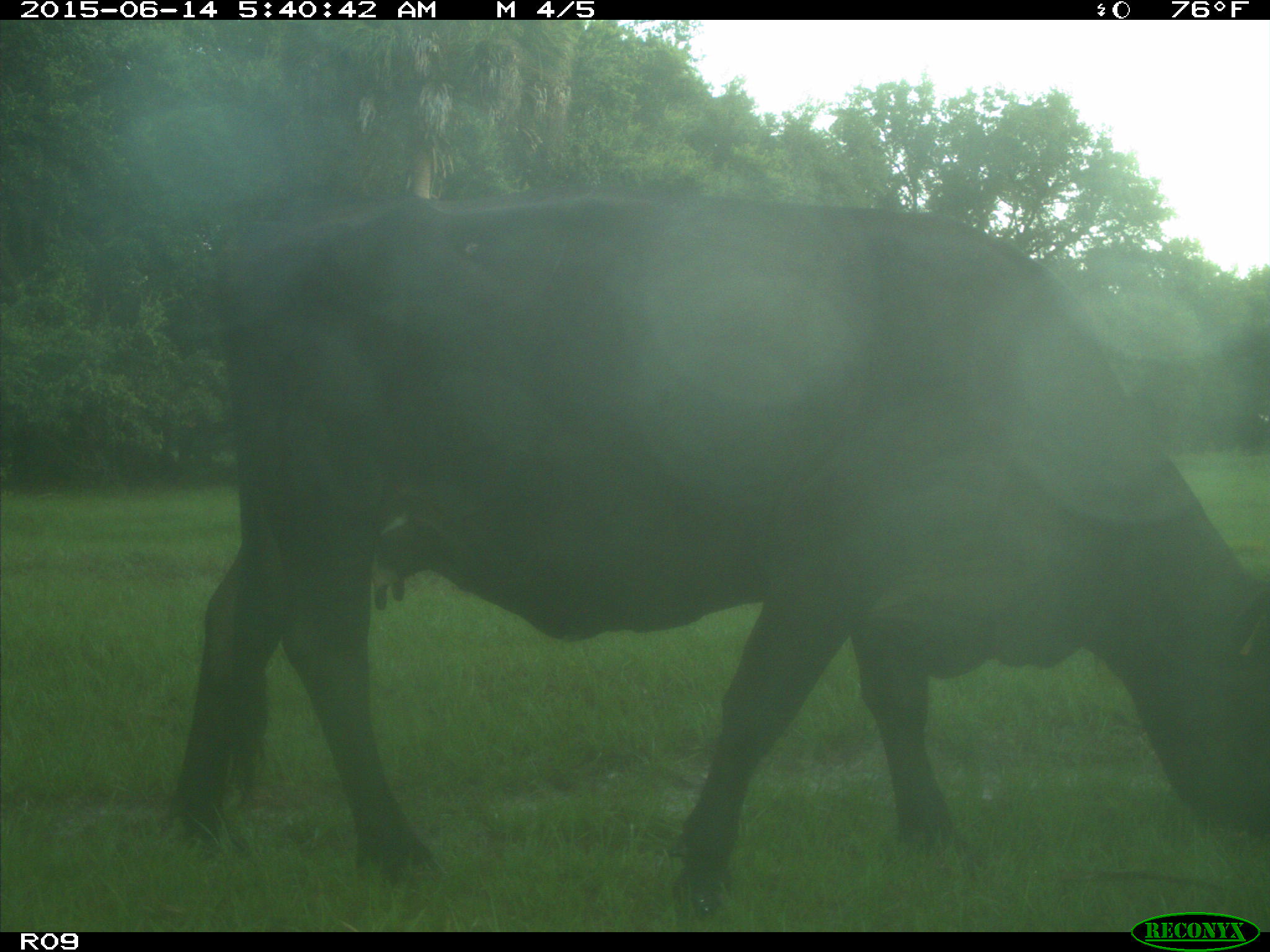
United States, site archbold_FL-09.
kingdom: Animalia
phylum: Chordata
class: Mammalia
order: Artiodactyla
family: Bovidae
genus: Bos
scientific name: Bos taurus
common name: domestic cow